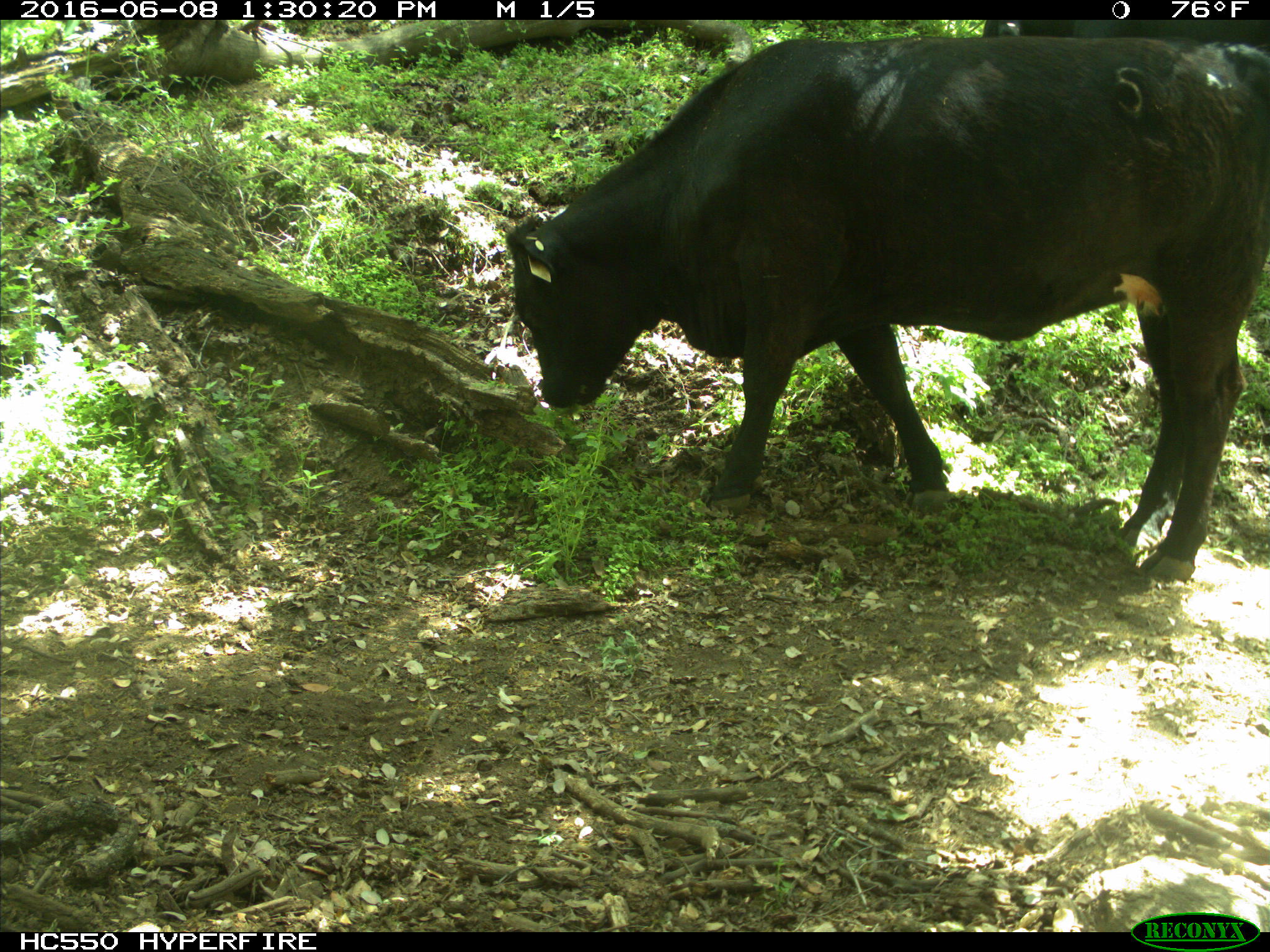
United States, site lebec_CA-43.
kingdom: Animalia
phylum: Chordata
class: Mammalia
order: Artiodactyla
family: Bovidae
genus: Bos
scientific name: Bos taurus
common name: domestic cow